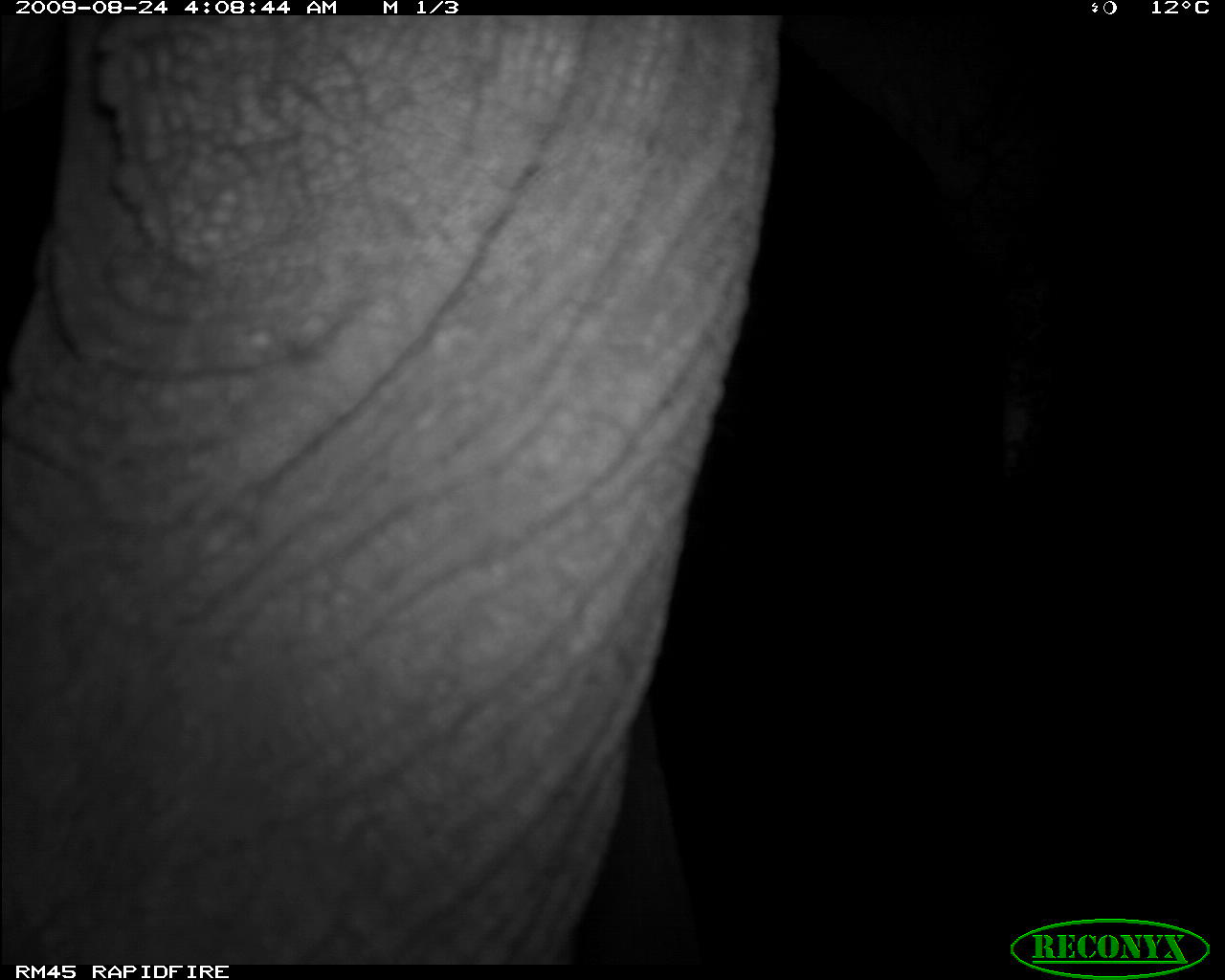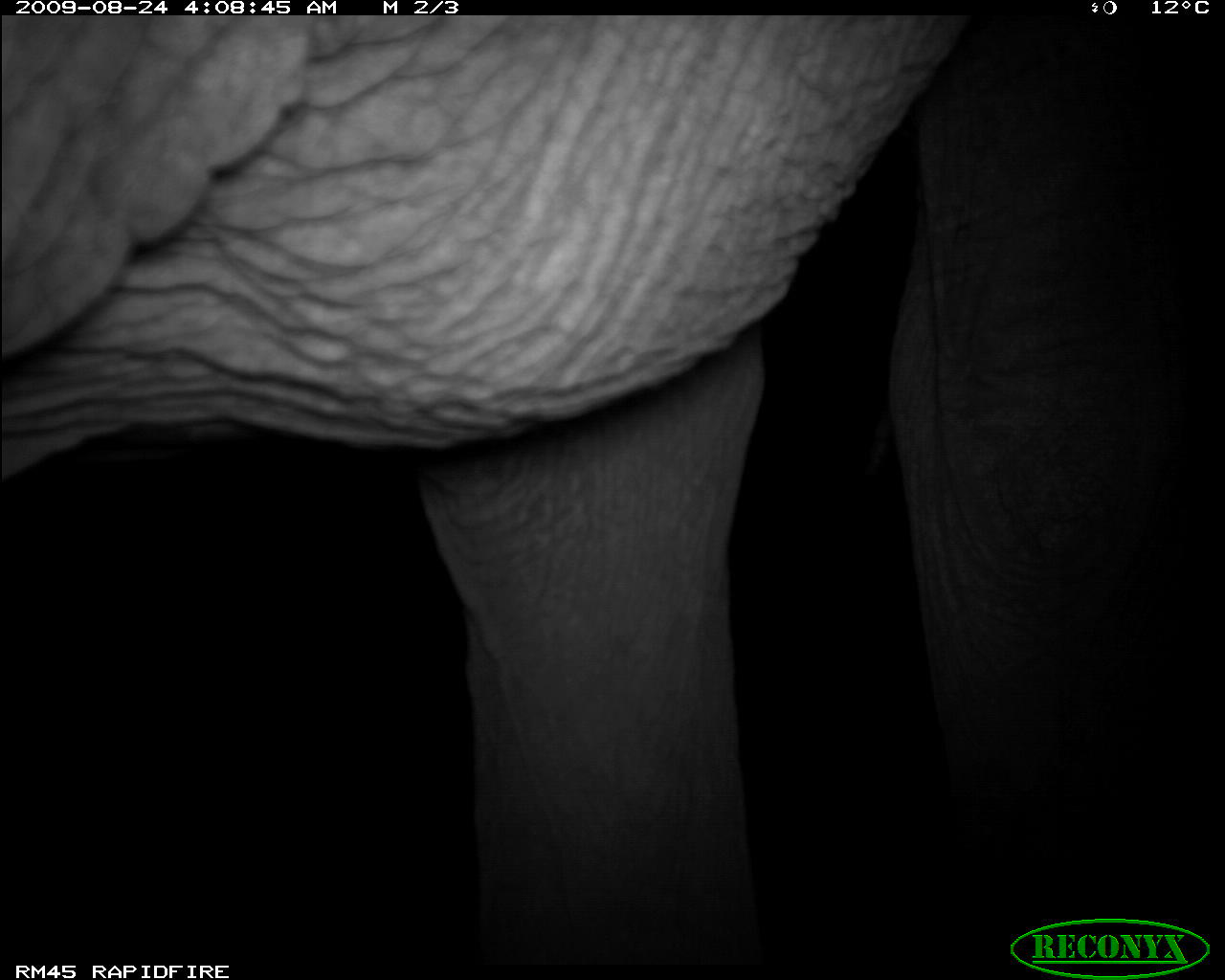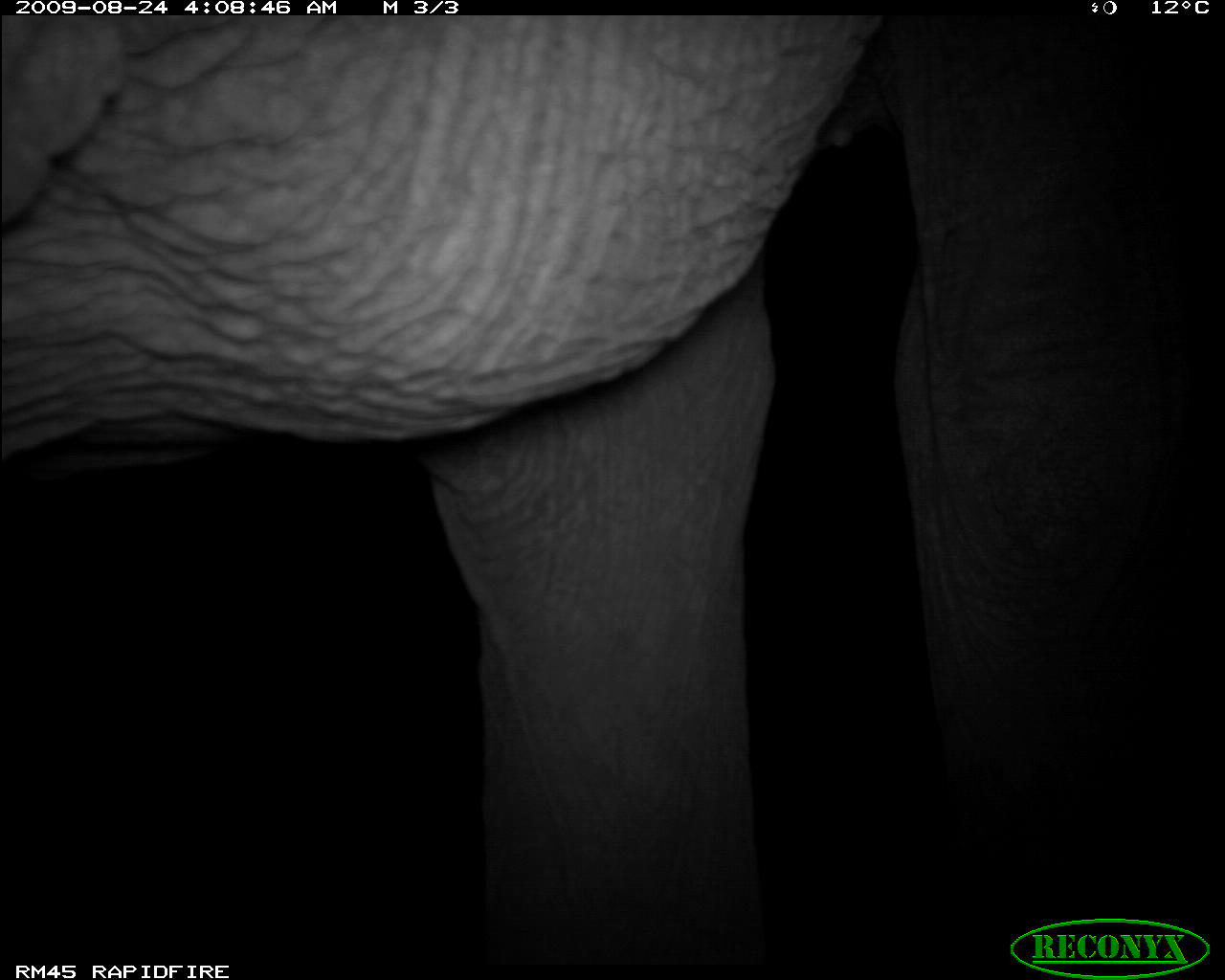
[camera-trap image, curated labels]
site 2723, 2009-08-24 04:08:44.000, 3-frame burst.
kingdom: Animalia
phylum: Chordata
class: Mammalia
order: Proboscidea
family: Elephantidae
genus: Loxodonta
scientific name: Loxodonta africana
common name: african bush elephant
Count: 1.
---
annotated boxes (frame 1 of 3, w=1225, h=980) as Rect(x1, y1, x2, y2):
loxodonta africana: Rect(0, 14, 1096, 963)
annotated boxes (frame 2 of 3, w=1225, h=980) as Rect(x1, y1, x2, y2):
loxodonta africana: Rect(0, 15, 1225, 964)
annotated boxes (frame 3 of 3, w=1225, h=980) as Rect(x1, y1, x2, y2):
loxodonta africana: Rect(0, 15, 1225, 962)